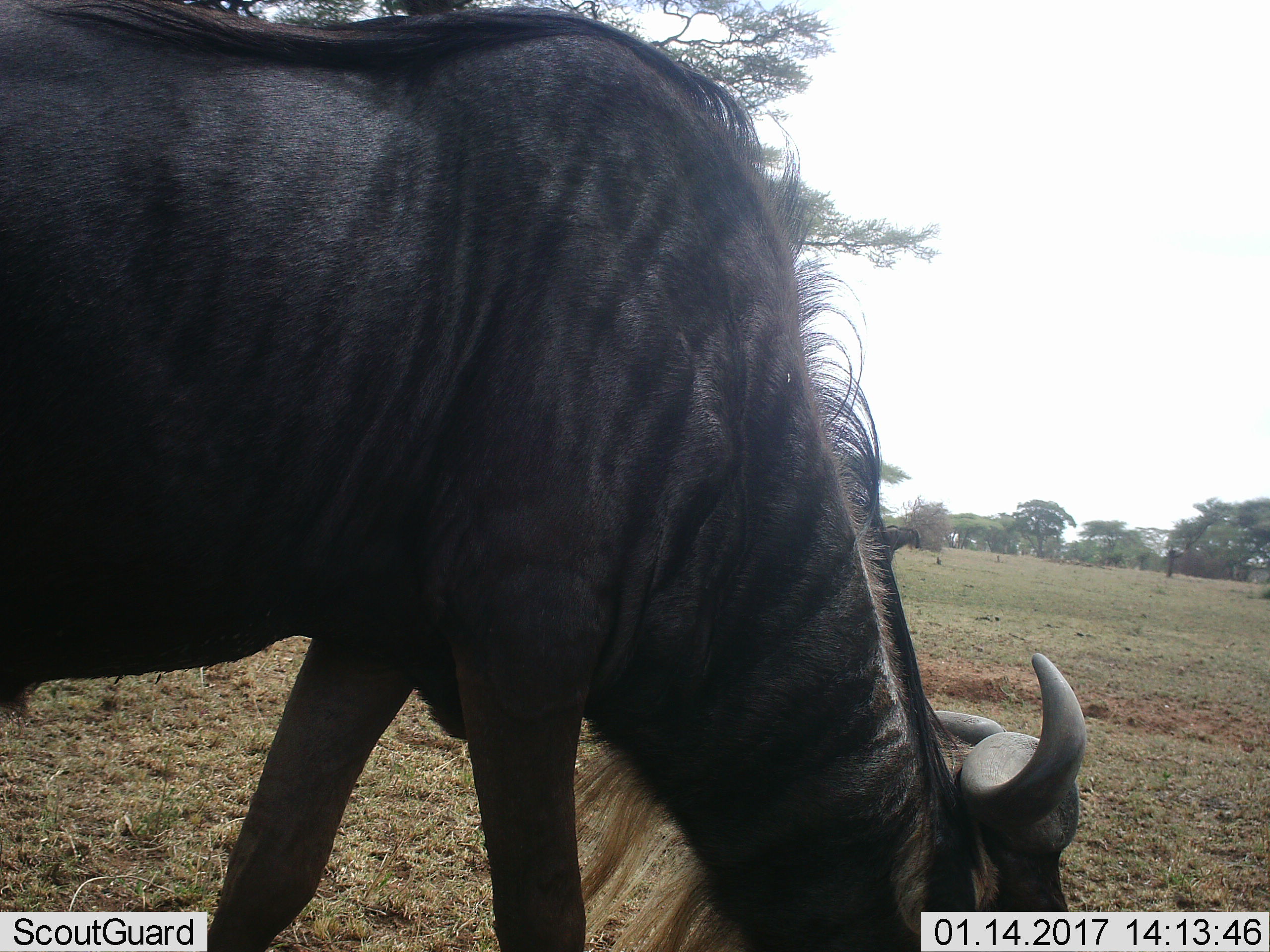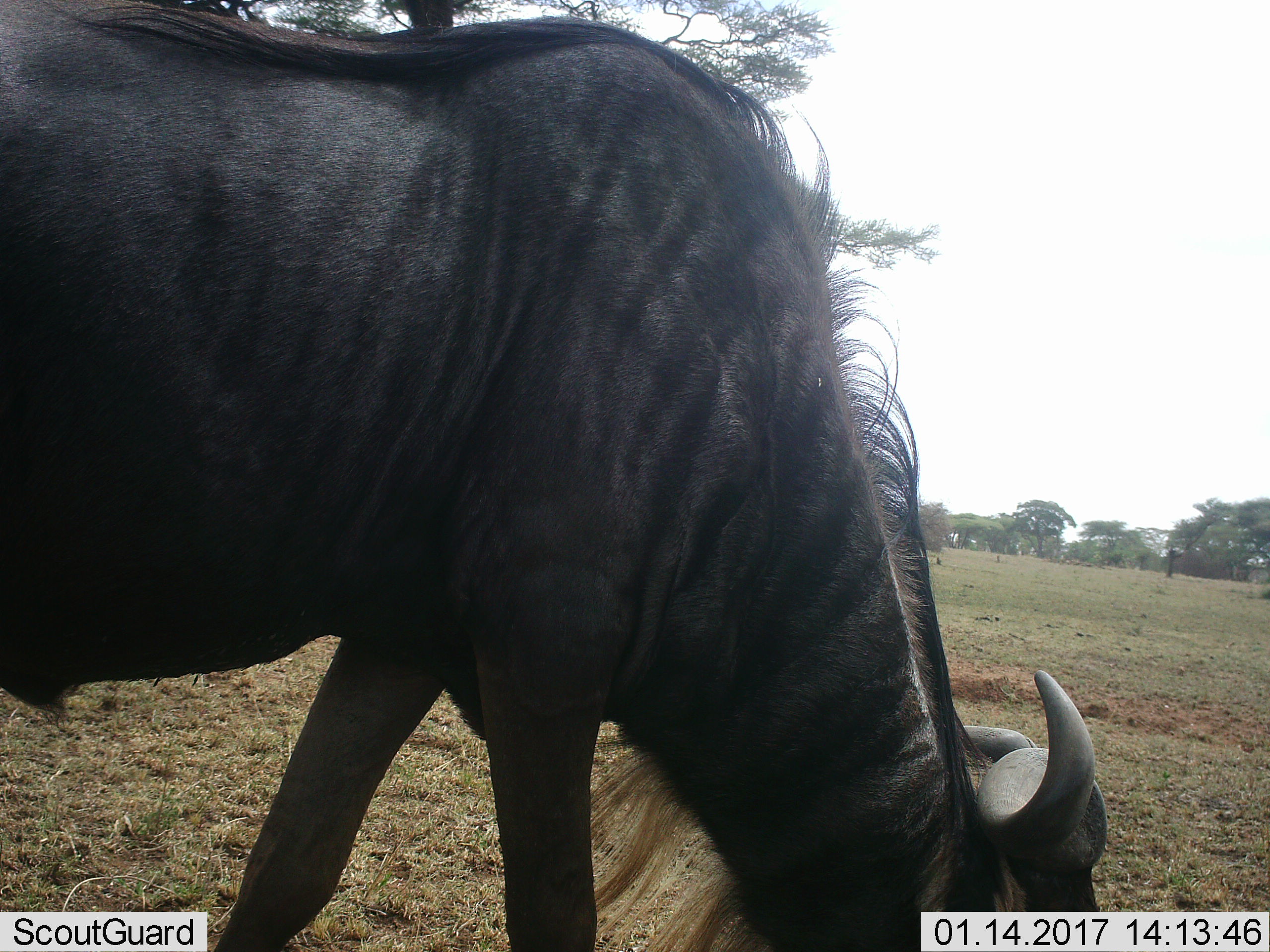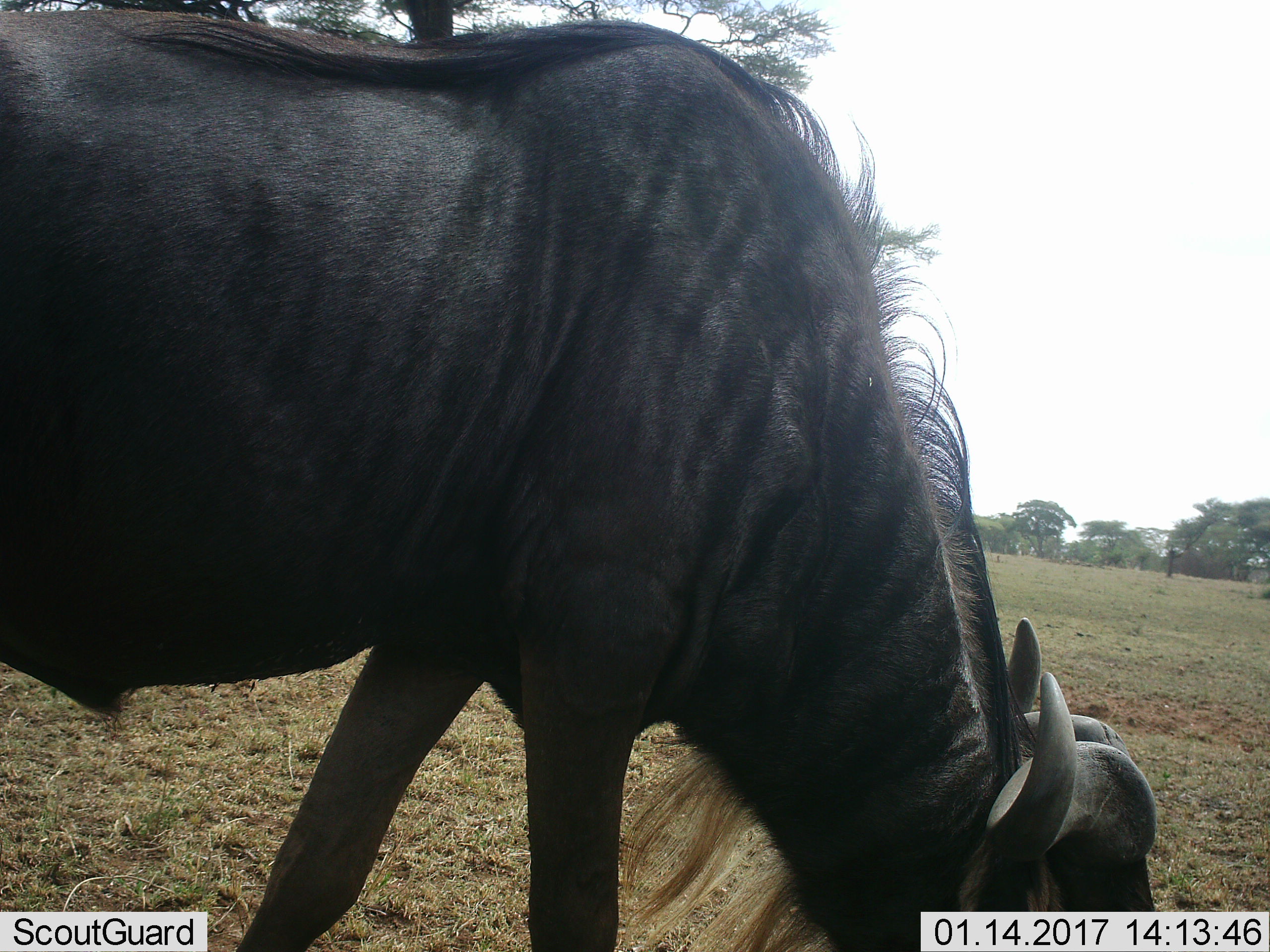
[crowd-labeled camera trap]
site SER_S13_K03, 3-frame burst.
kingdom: Animalia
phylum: Chordata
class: Mammalia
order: Artiodactyla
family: Bovidae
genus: Connochaetes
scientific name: Connochaetes taurinus taurinus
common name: blue wildebeest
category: wildebeestblue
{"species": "wildebeestblue (blue wildebeest) (Connochaetes taurinus taurinus)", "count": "1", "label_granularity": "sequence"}